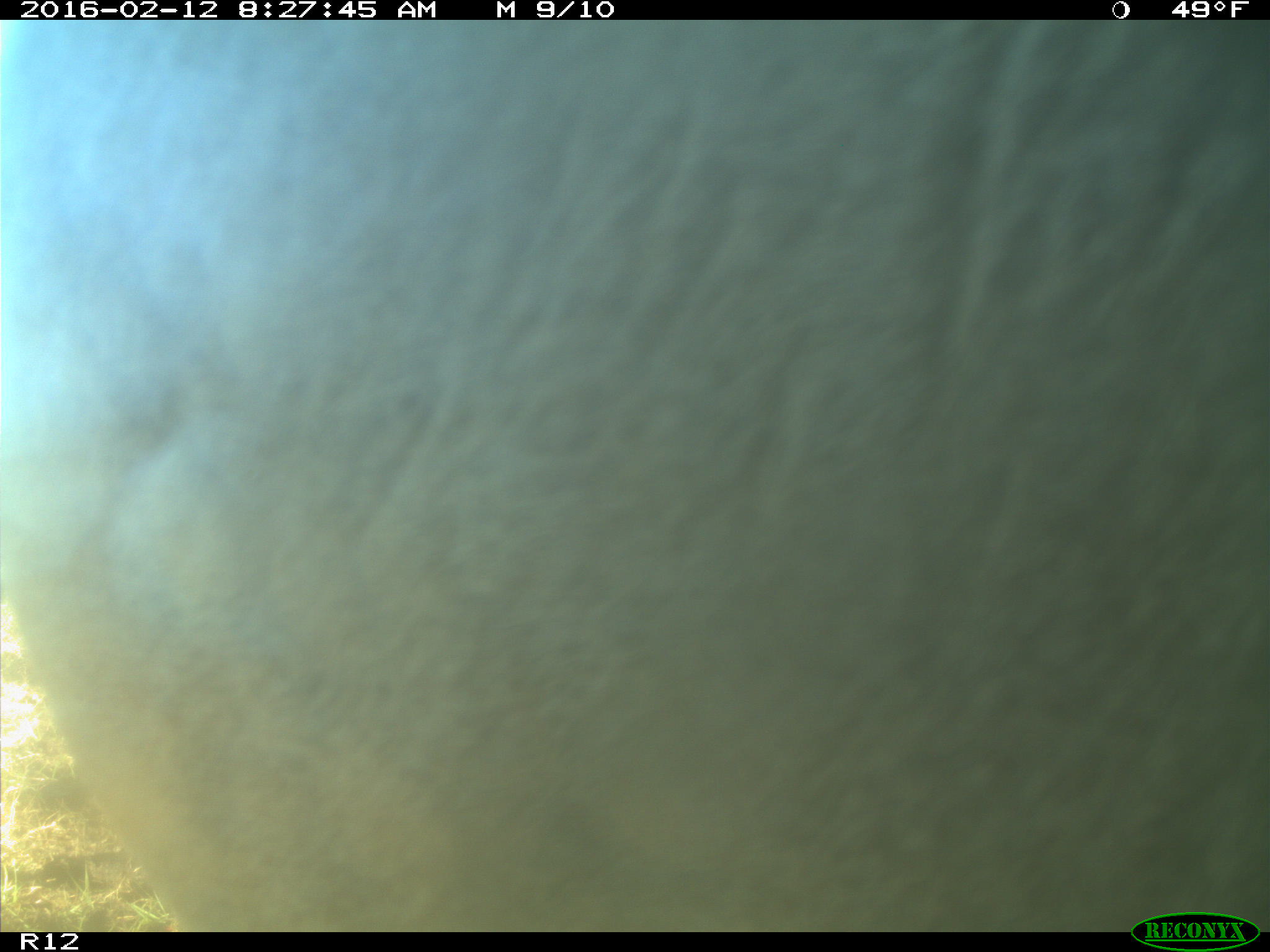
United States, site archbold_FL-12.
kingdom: Animalia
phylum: Chordata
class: Mammalia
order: Artiodactyla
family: Bovidae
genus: Bos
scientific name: Bos taurus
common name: domestic cow